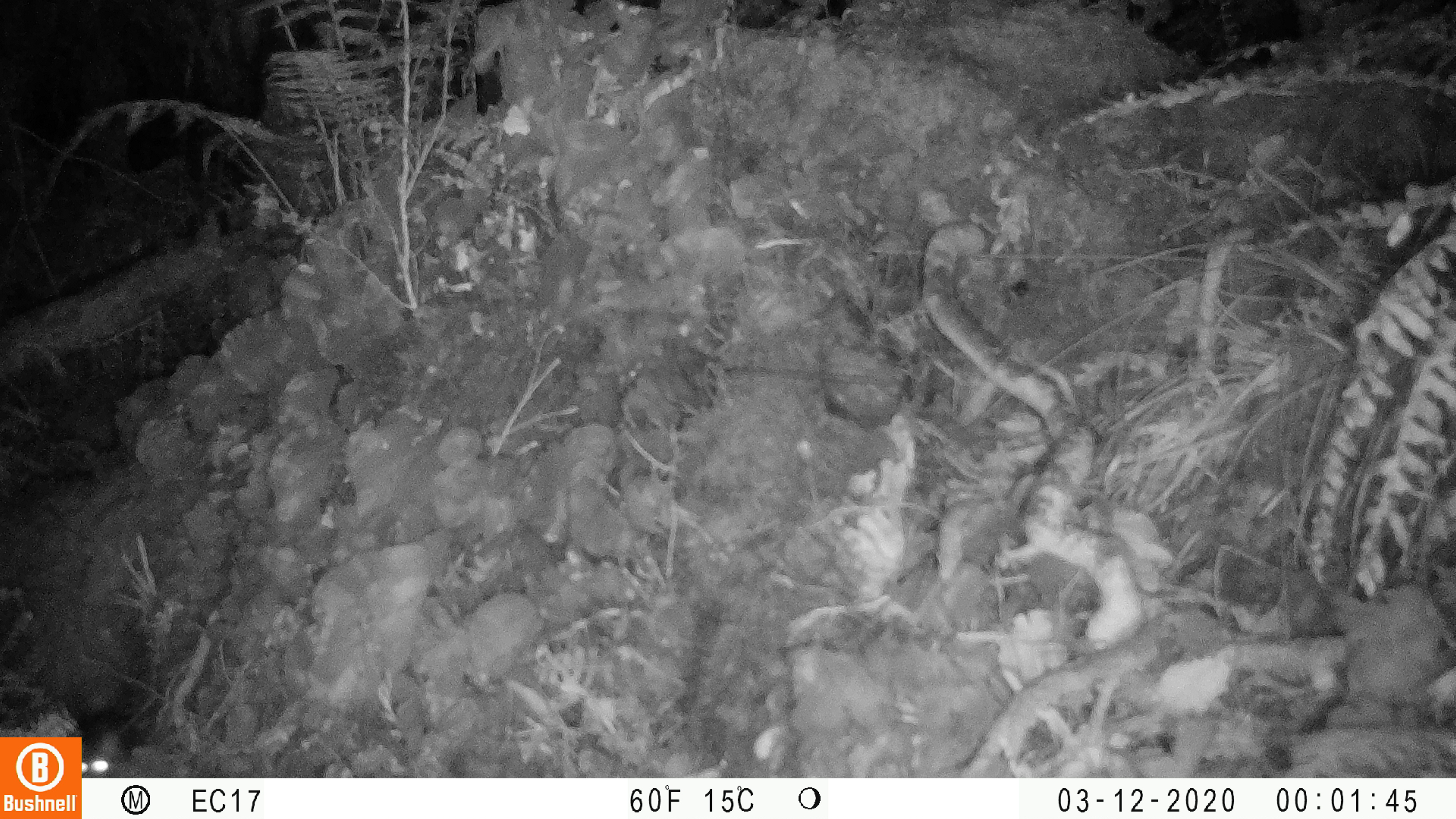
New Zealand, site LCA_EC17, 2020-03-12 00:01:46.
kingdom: Animalia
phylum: Chordata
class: Mammalia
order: Rodentia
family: Muridae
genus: Rattus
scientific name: Rattus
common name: rat